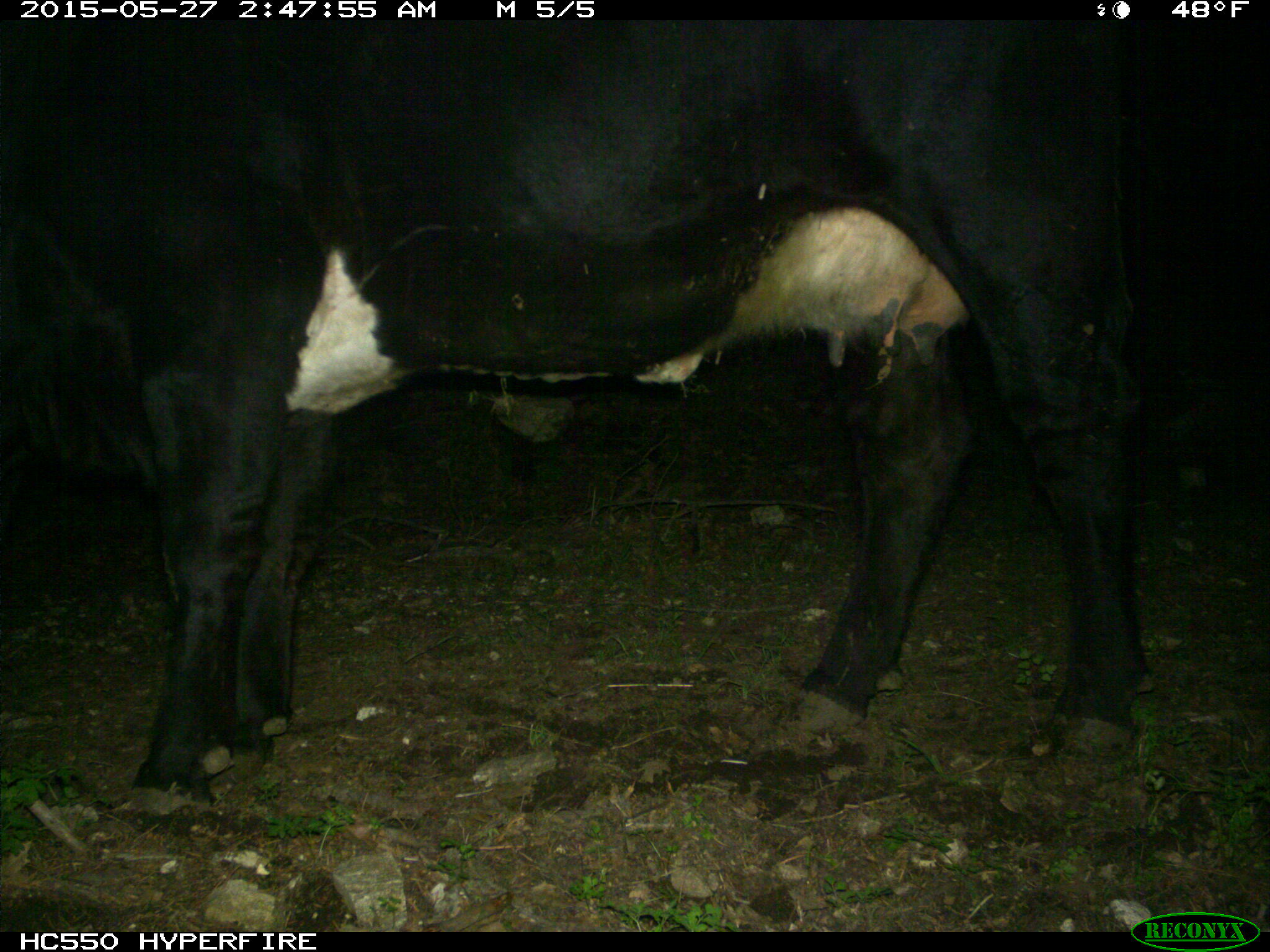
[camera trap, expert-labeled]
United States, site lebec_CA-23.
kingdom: Animalia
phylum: Chordata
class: Mammalia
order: Artiodactyla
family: Bovidae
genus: Bos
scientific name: Bos taurus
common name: domestic cow